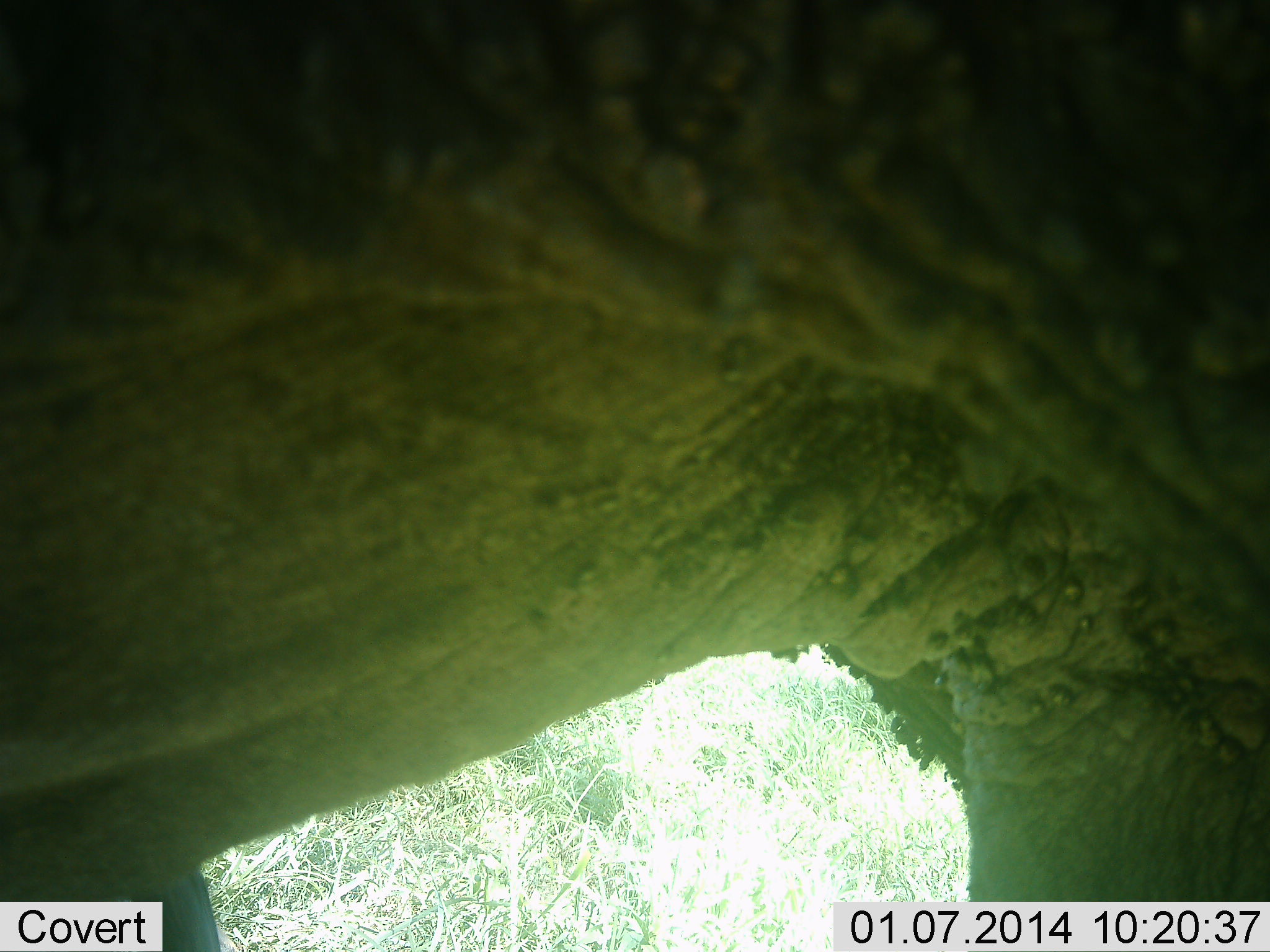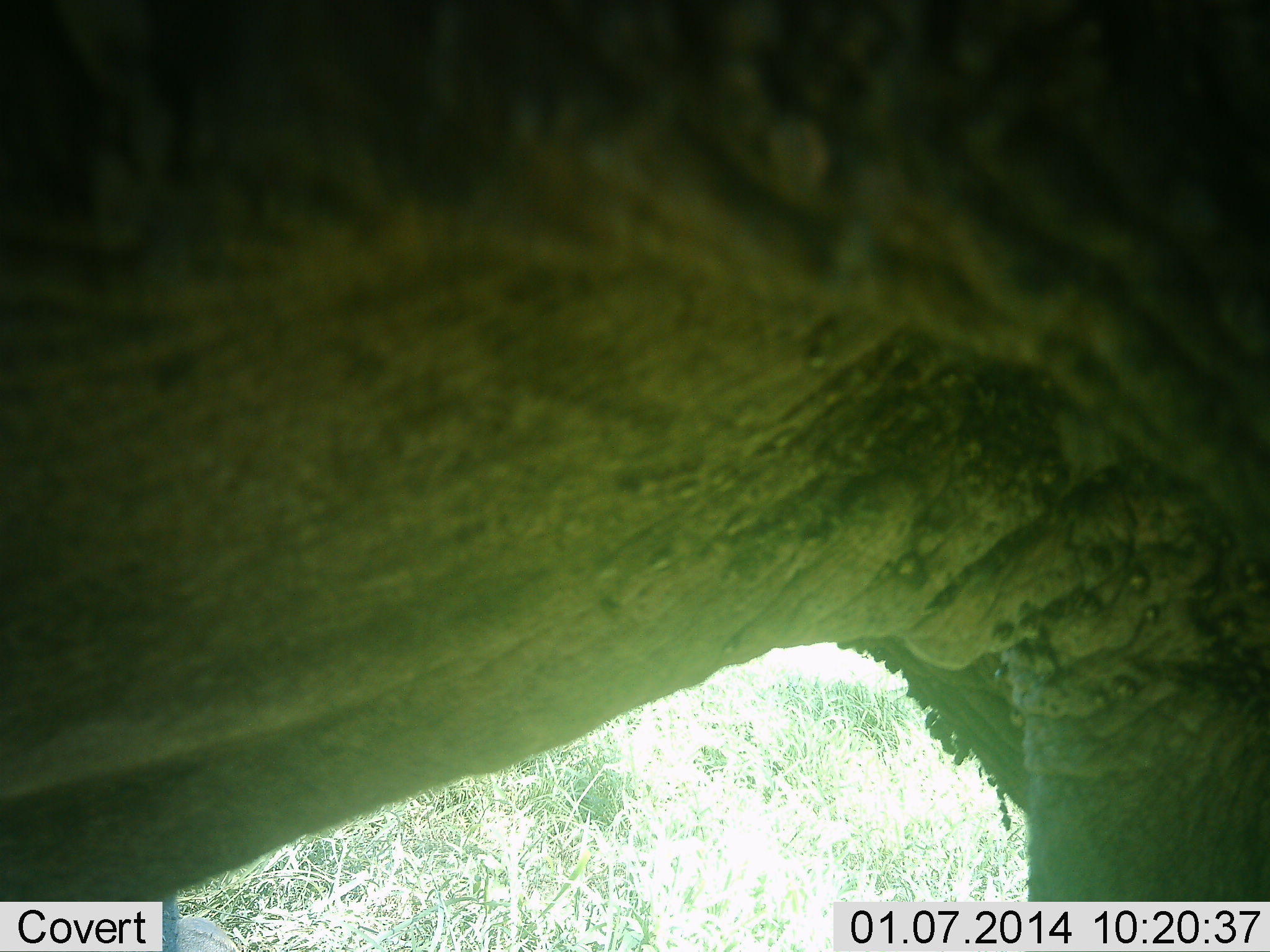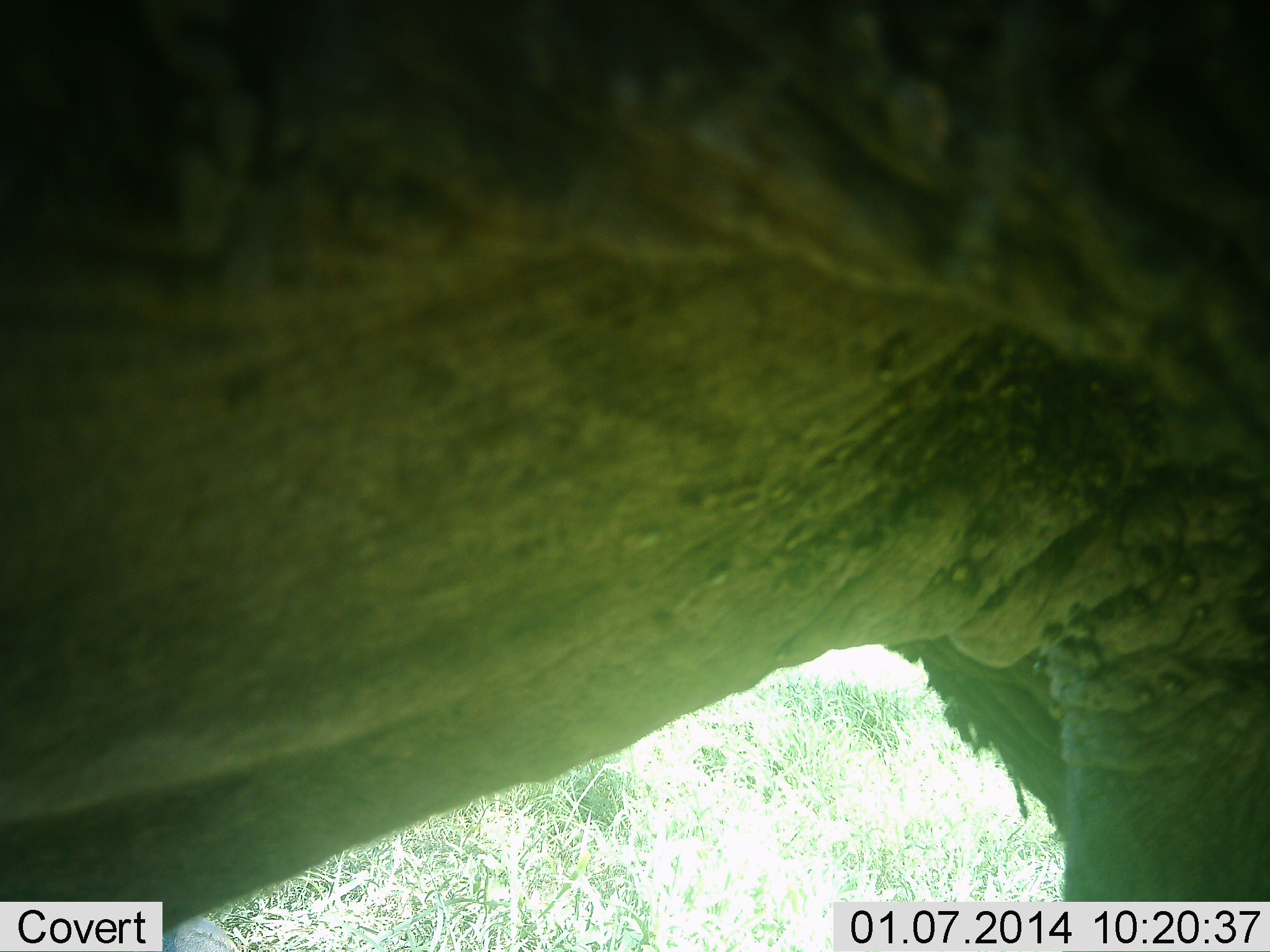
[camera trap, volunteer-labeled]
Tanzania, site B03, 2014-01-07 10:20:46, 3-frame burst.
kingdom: Animalia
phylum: Chordata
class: Mammalia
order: Proboscidea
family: Elephantidae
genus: Loxodonta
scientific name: Loxodonta africana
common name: african bush elephant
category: elephant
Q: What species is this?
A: Elephant (african bush elephant) (Loxodonta africana).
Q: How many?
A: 1.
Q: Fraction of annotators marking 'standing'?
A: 65%.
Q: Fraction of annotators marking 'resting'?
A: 0%.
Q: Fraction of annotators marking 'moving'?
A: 35%.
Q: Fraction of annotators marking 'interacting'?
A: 0%.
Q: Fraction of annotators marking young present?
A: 0%.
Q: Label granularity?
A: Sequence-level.